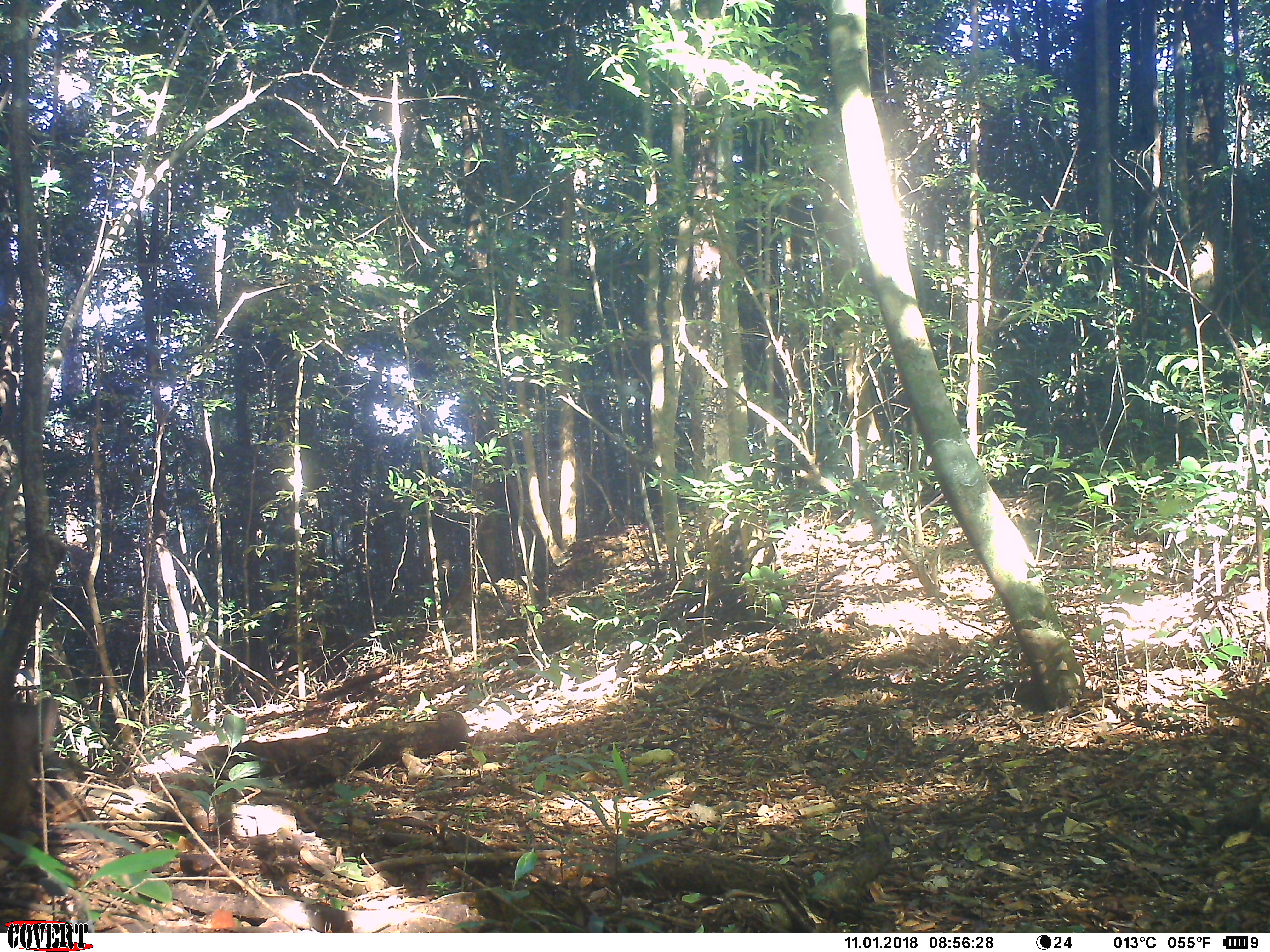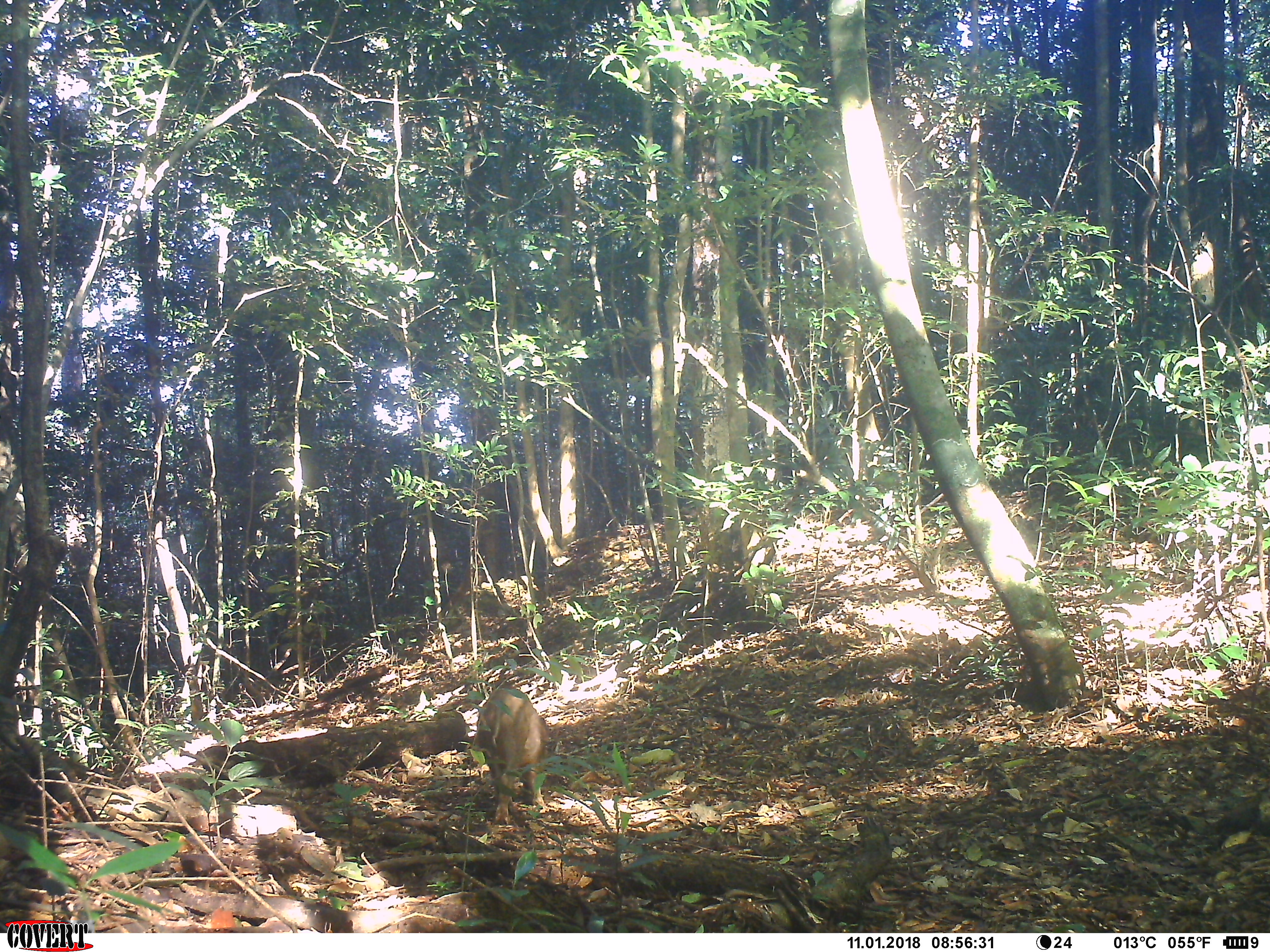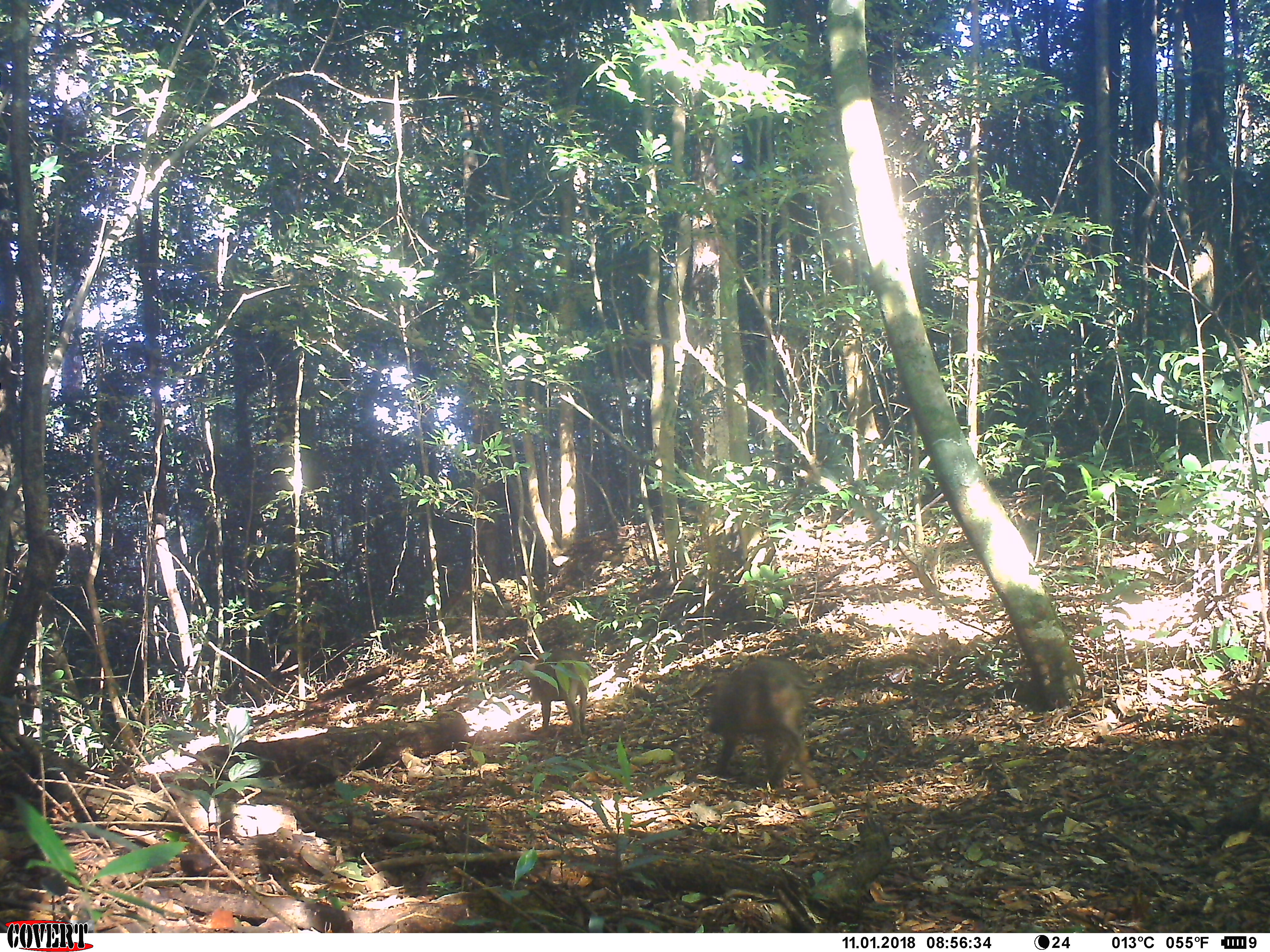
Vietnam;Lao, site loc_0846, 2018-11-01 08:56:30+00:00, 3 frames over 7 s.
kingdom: Animalia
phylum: Chordata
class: Mammalia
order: Artiodactyla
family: Suidae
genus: Sus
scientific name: Sus scrofa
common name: eurasian wild pig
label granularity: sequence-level